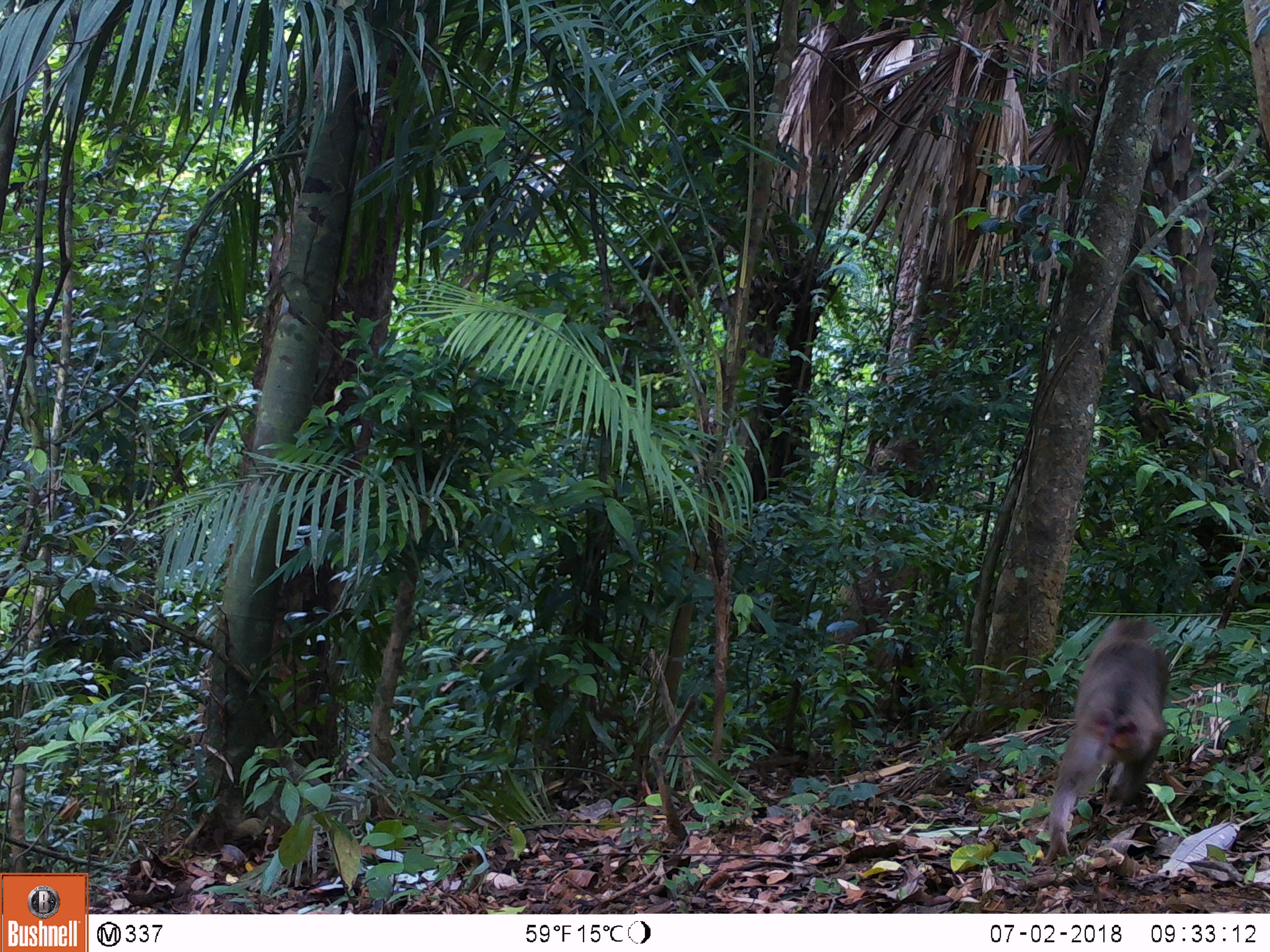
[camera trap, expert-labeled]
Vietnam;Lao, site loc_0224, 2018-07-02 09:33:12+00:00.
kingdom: Animalia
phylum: Chordata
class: Mammalia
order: Primates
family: Cercopithecidae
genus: Macaca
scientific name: Macaca nemestrina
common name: pig-tailed macaque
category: pig tailed macaque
Pig tailed macaque (pig-tailed macaque) (Macaca nemestrina). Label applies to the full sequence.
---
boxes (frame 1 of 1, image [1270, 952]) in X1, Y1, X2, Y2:
pig tailed macaque: 1040, 615, 1170, 867